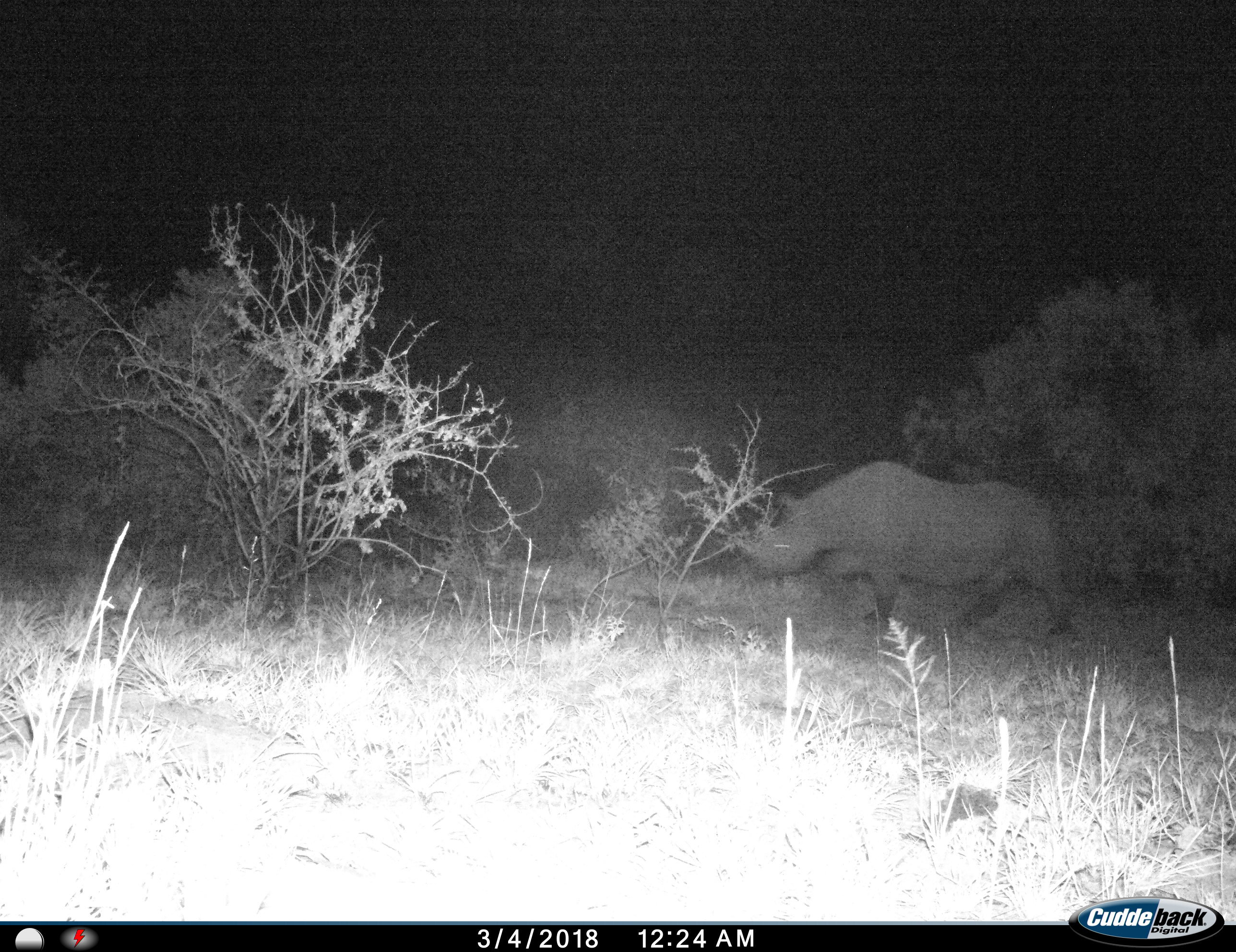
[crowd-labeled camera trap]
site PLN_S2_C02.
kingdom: Animalia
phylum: Chordata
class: Mammalia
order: Perissodactyla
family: Rhinocerotidae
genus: Diceros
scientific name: Diceros bicornis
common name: black rhinoceros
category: rhinocerosblack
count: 1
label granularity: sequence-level